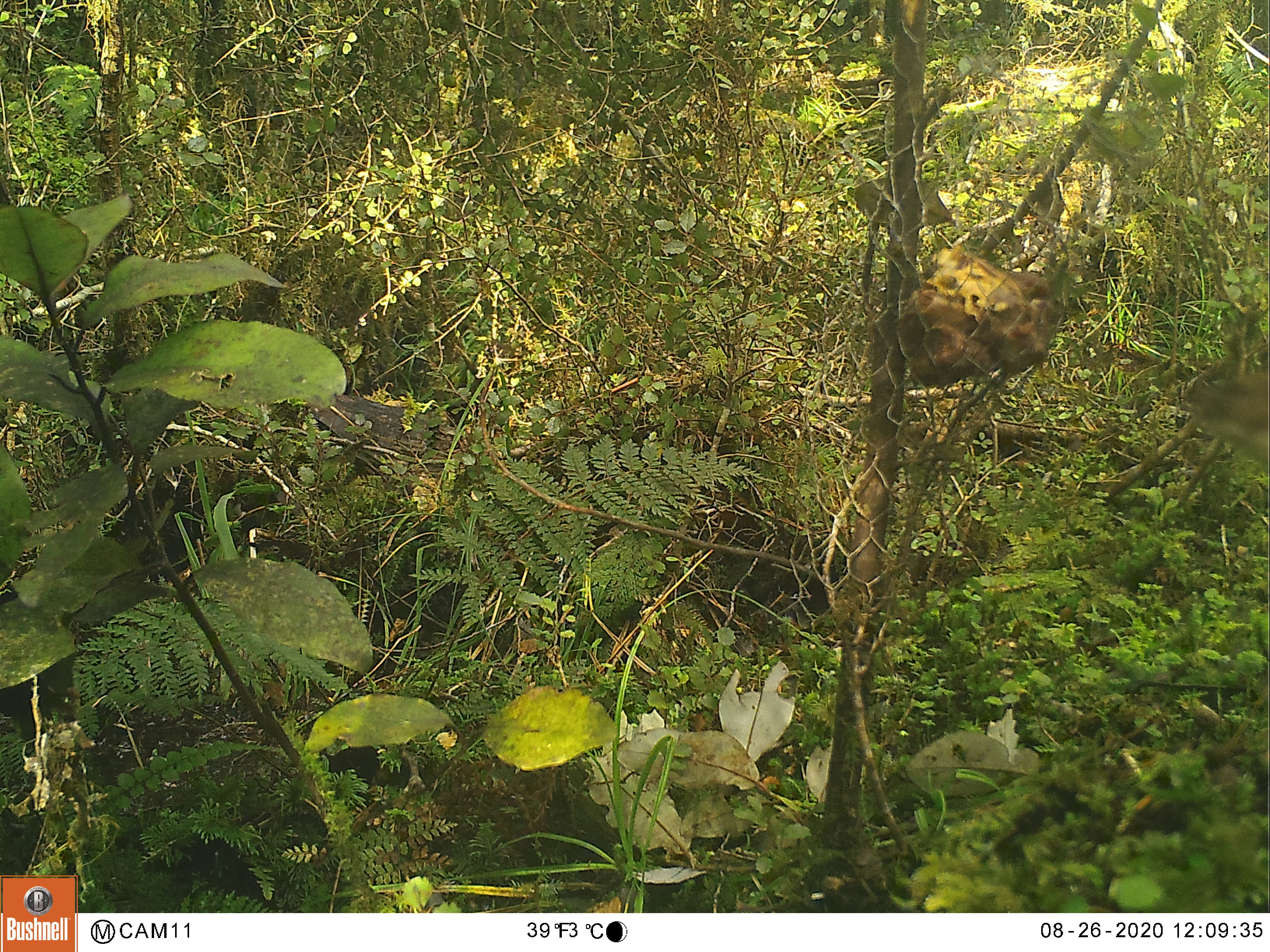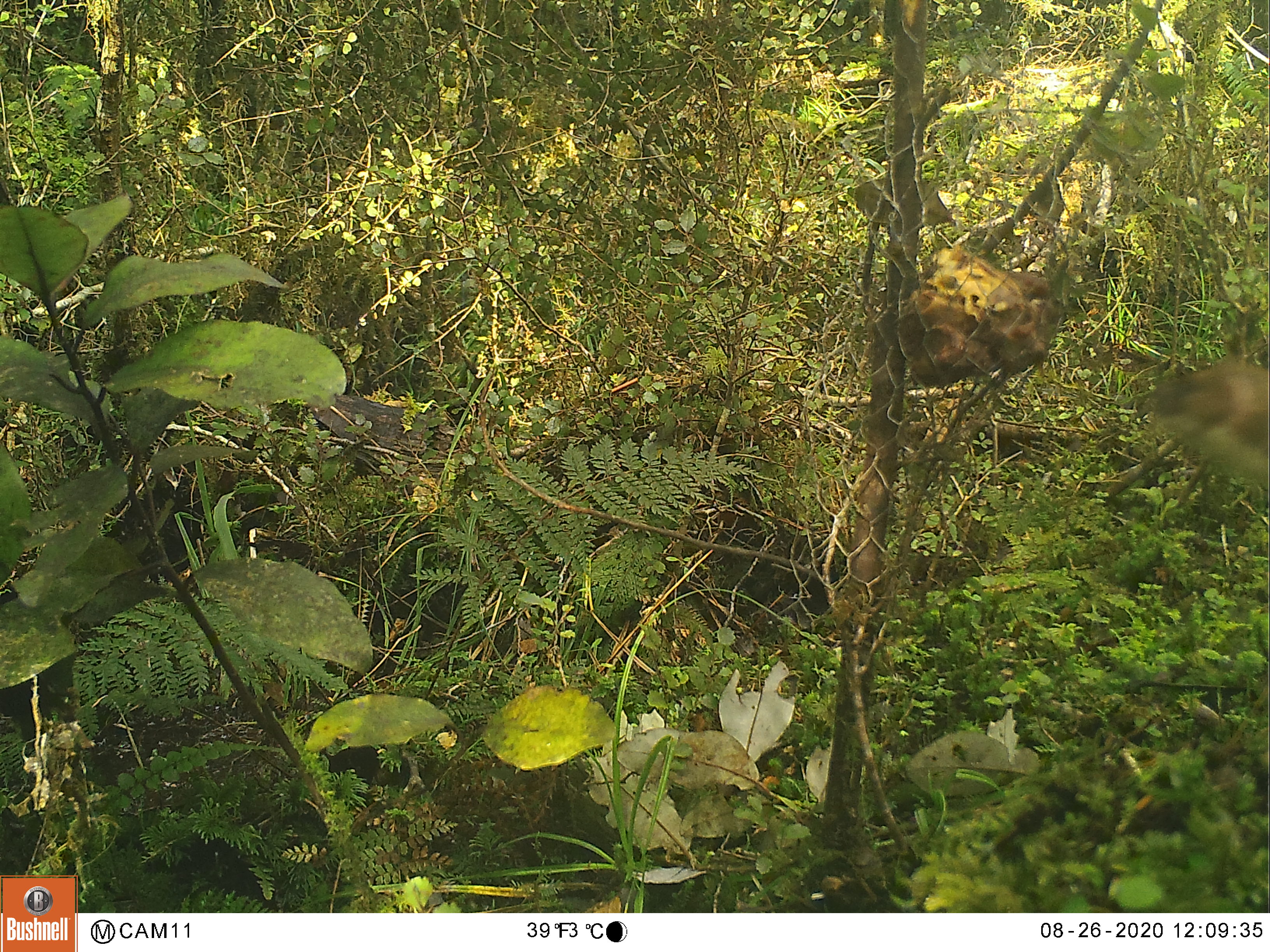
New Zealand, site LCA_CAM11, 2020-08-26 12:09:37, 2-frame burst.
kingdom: Animalia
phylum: Chordata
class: Mammalia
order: Carnivora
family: Mustelidae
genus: Mustela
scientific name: Mustela erminea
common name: stoat